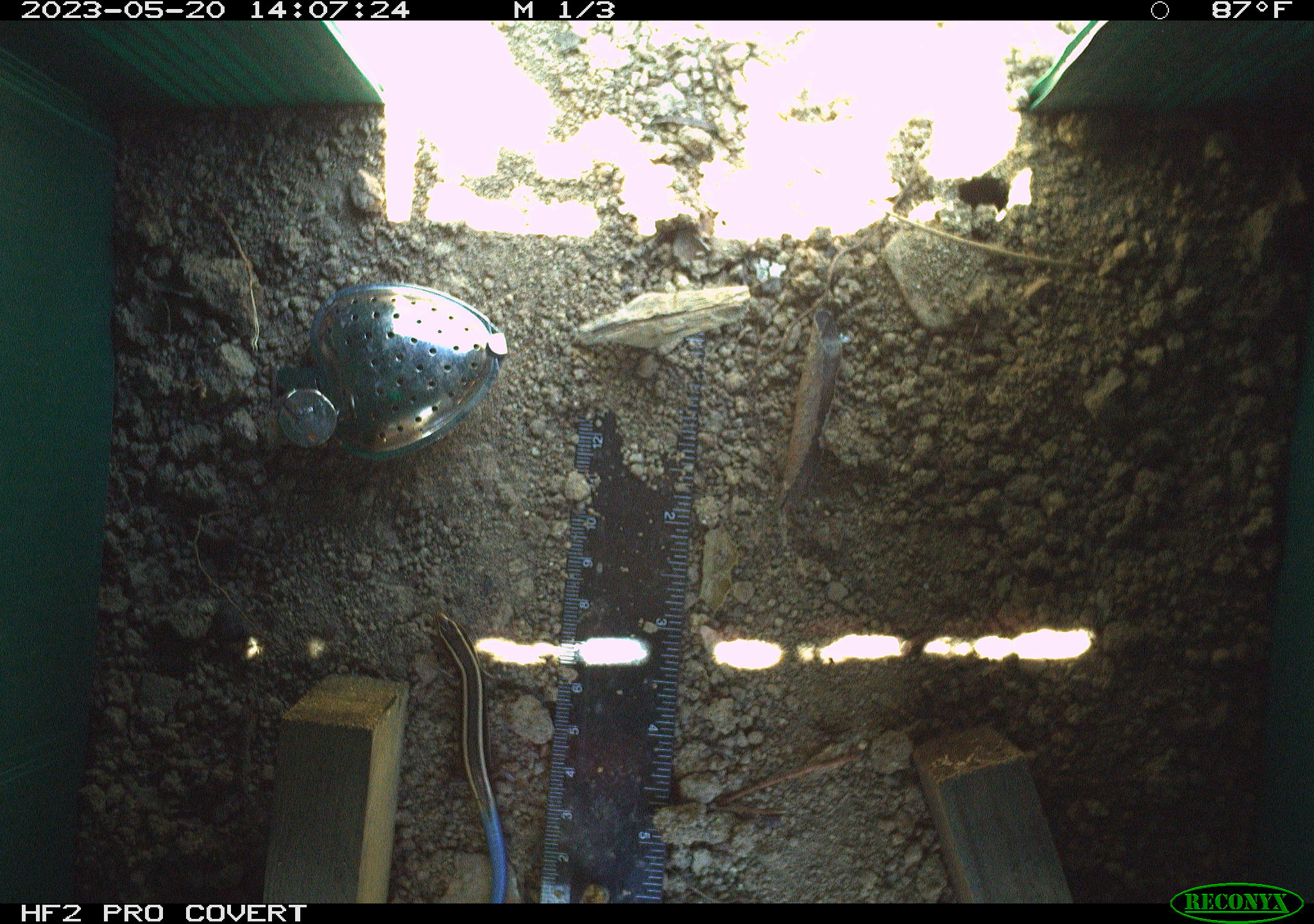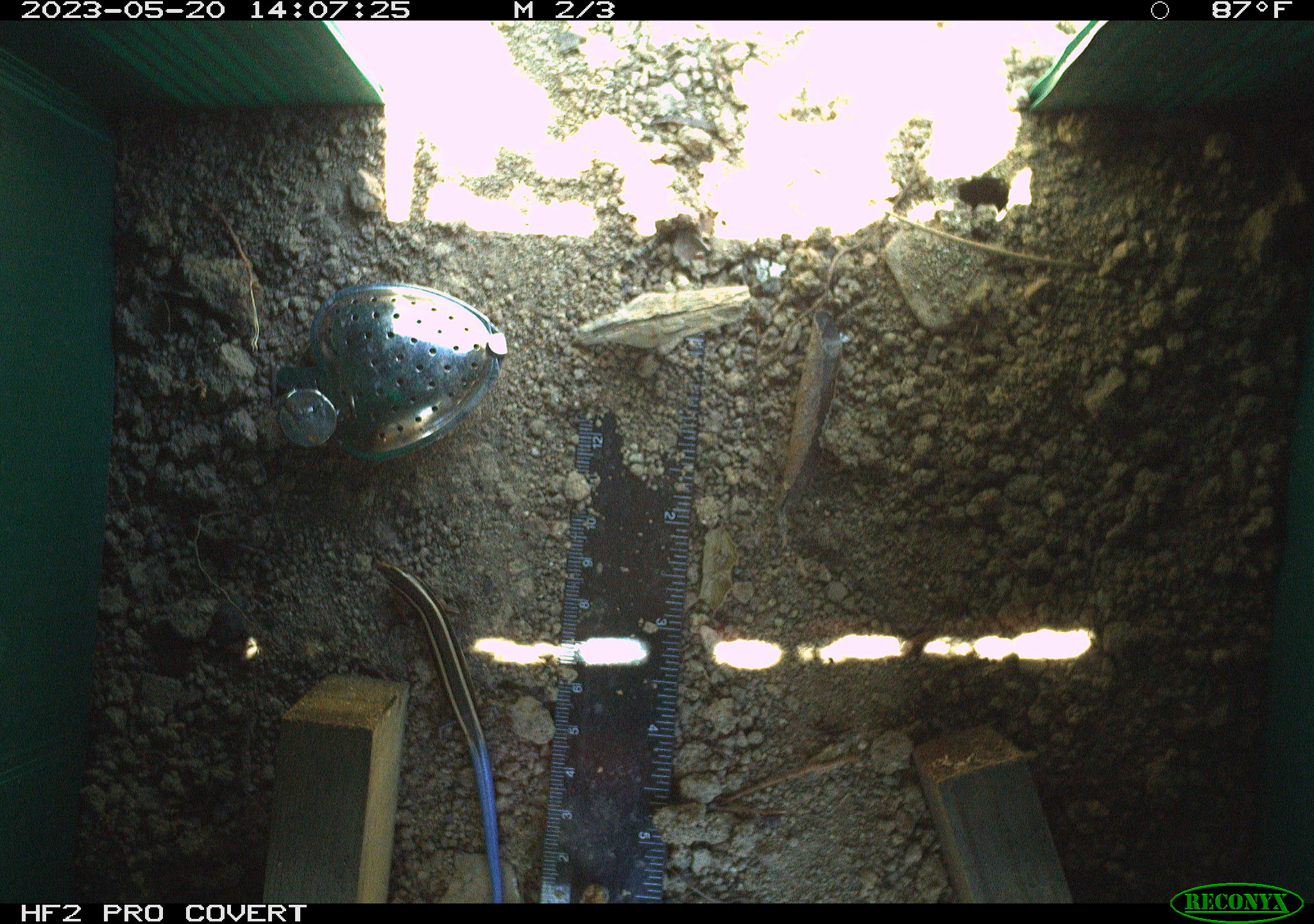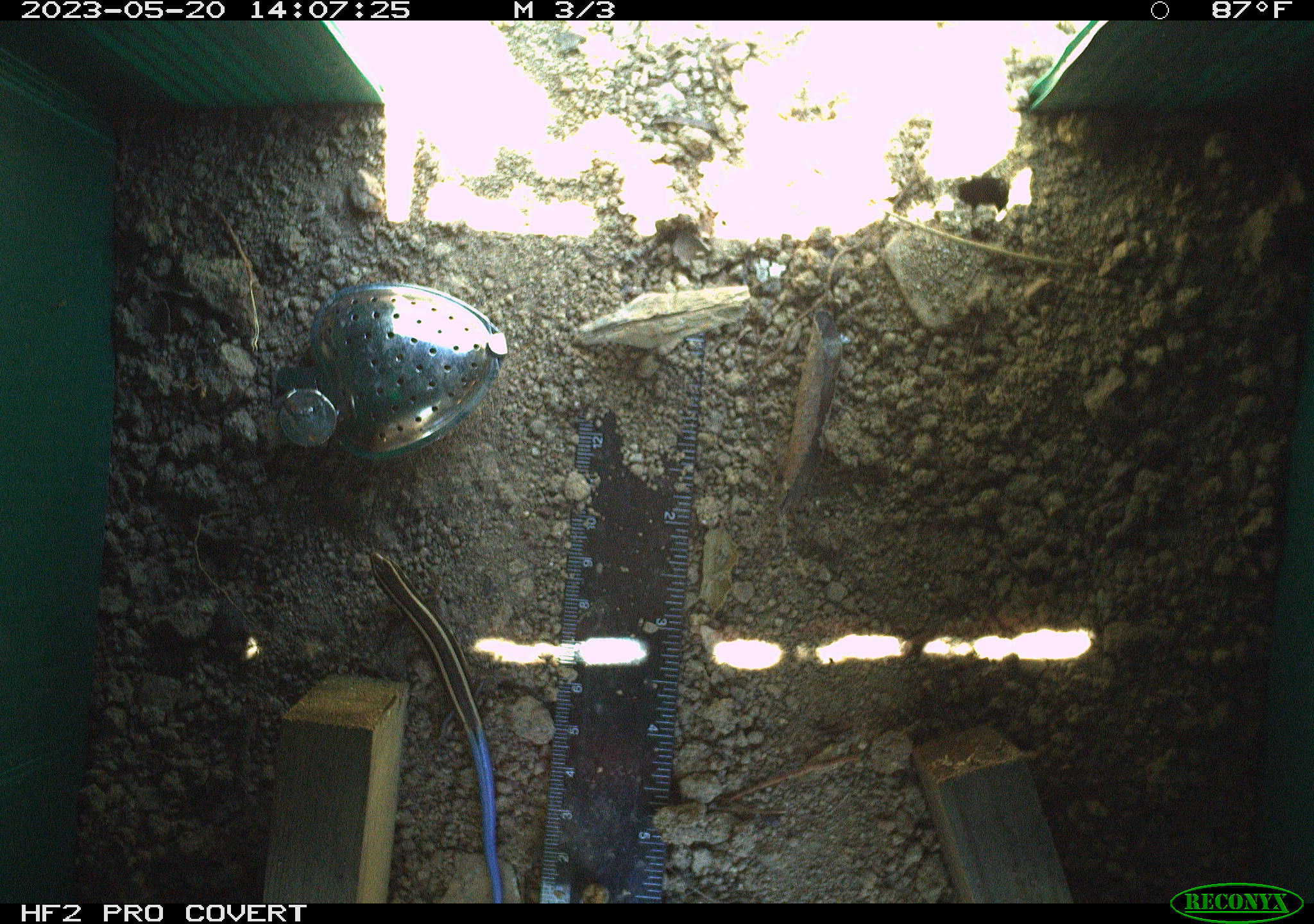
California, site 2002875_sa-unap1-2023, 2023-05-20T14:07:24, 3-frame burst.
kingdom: Animalia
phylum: Chordata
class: Reptilia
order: Squamata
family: Scincidae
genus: Plestiodon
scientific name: Plestiodon skiltonianus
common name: western skink